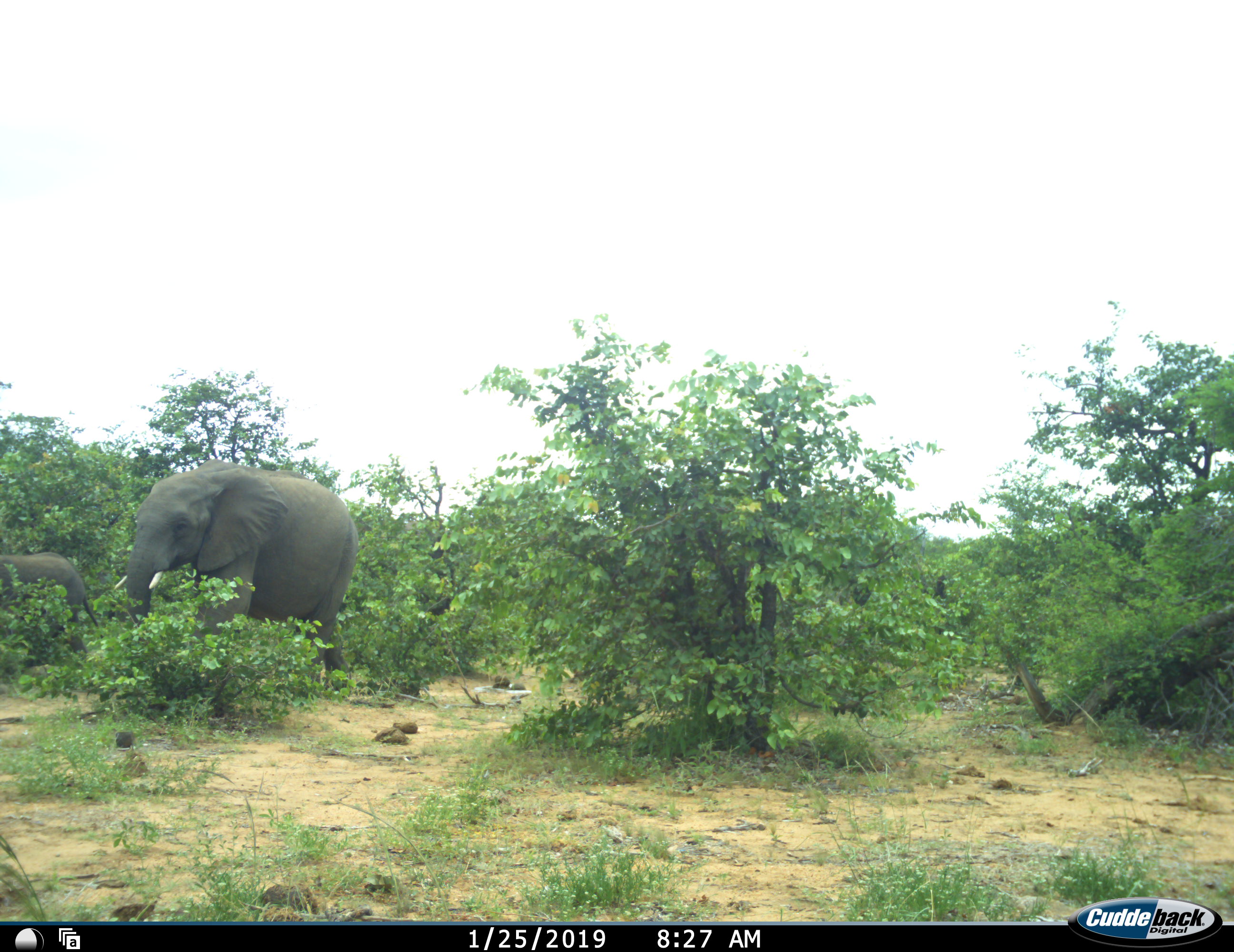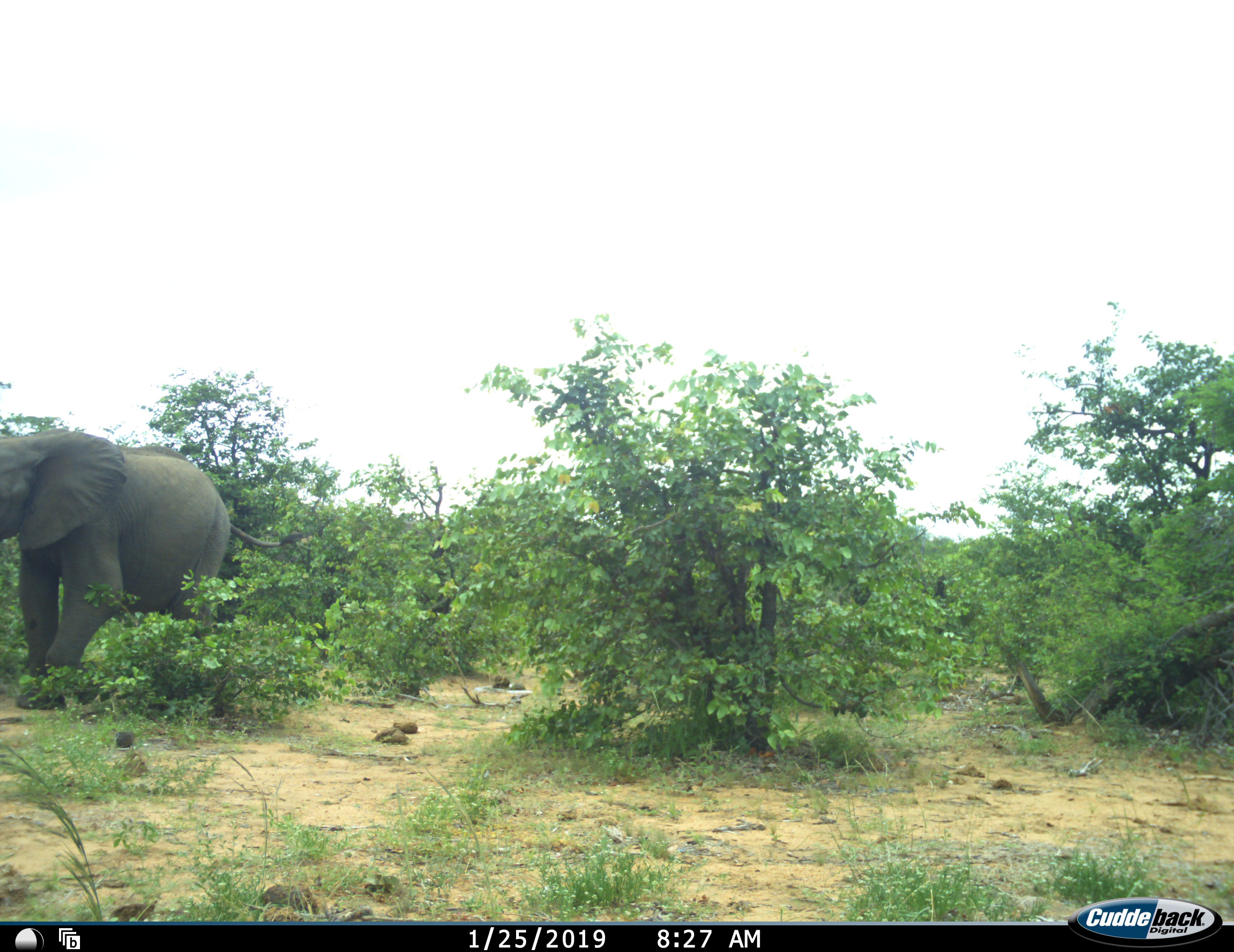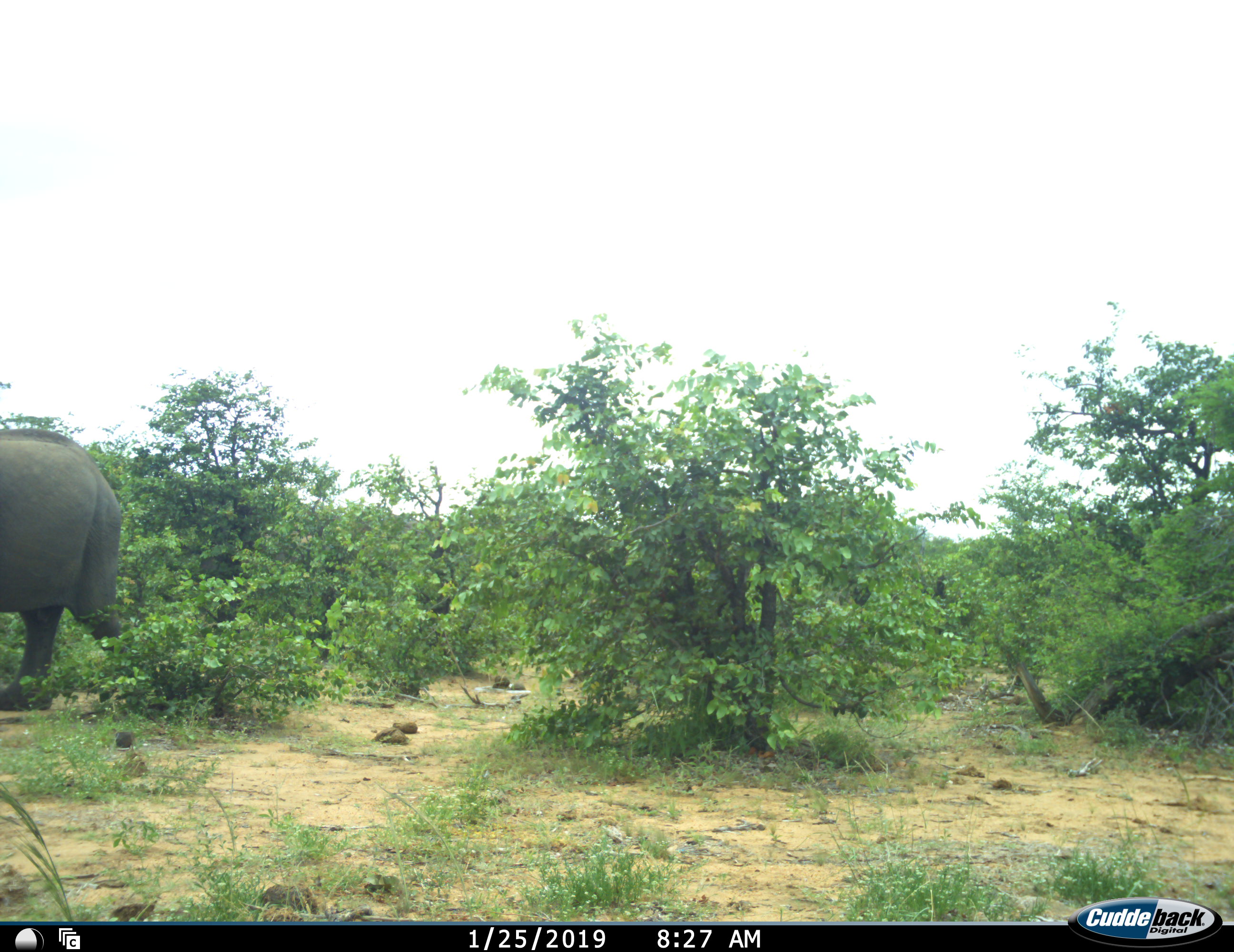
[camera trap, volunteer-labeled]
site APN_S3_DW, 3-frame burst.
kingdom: Animalia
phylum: Chordata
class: Mammalia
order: Proboscidea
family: Elephantidae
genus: Loxodonta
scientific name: Loxodonta africana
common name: african bush elephant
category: elephant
Elephant (african bush elephant) (Loxodonta africana), count 2. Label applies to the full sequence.